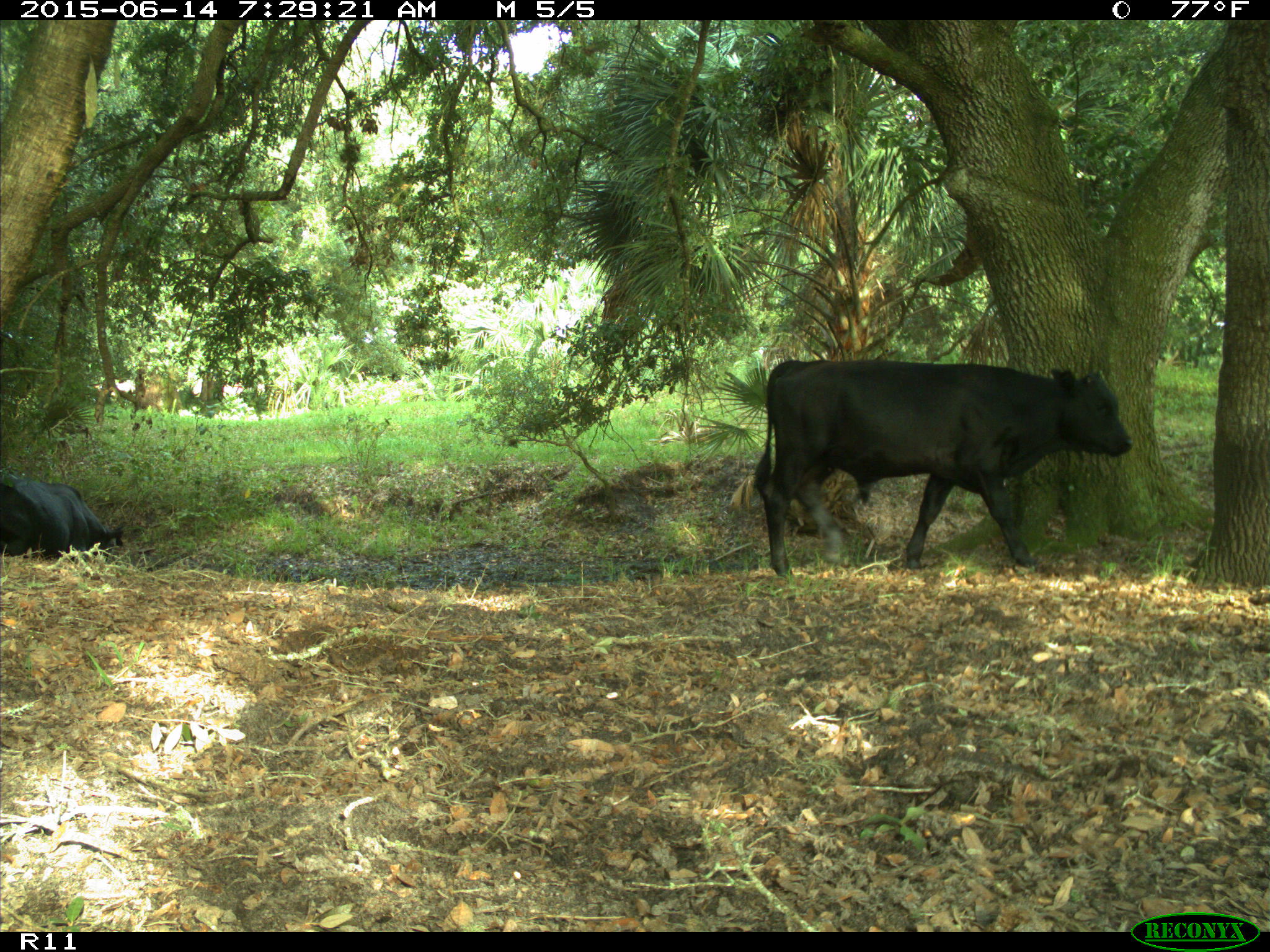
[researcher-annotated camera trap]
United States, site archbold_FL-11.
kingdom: Animalia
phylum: Chordata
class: Mammalia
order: Artiodactyla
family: Bovidae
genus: Bos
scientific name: Bos taurus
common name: domestic cow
Bos taurus (domestic cow).